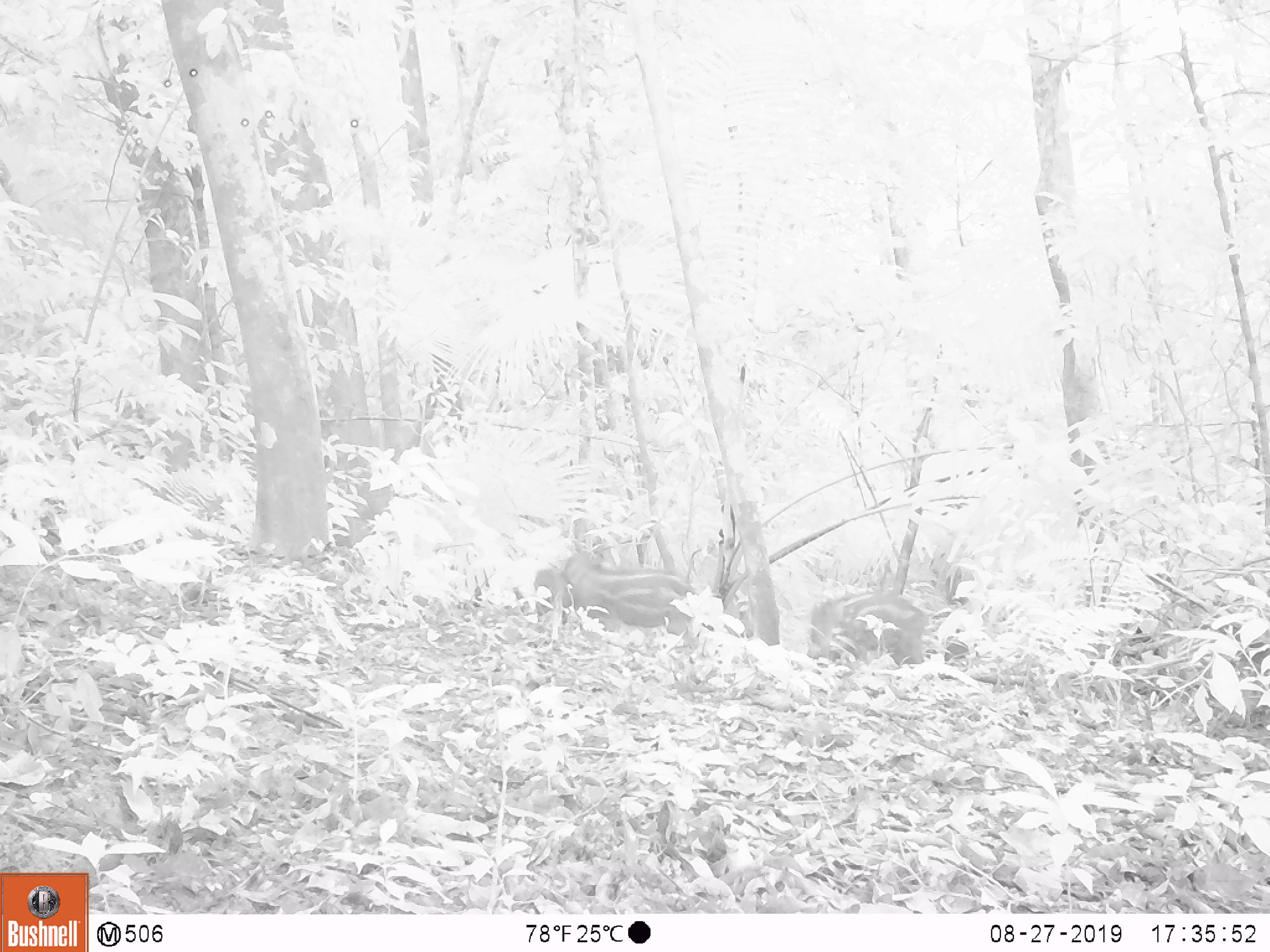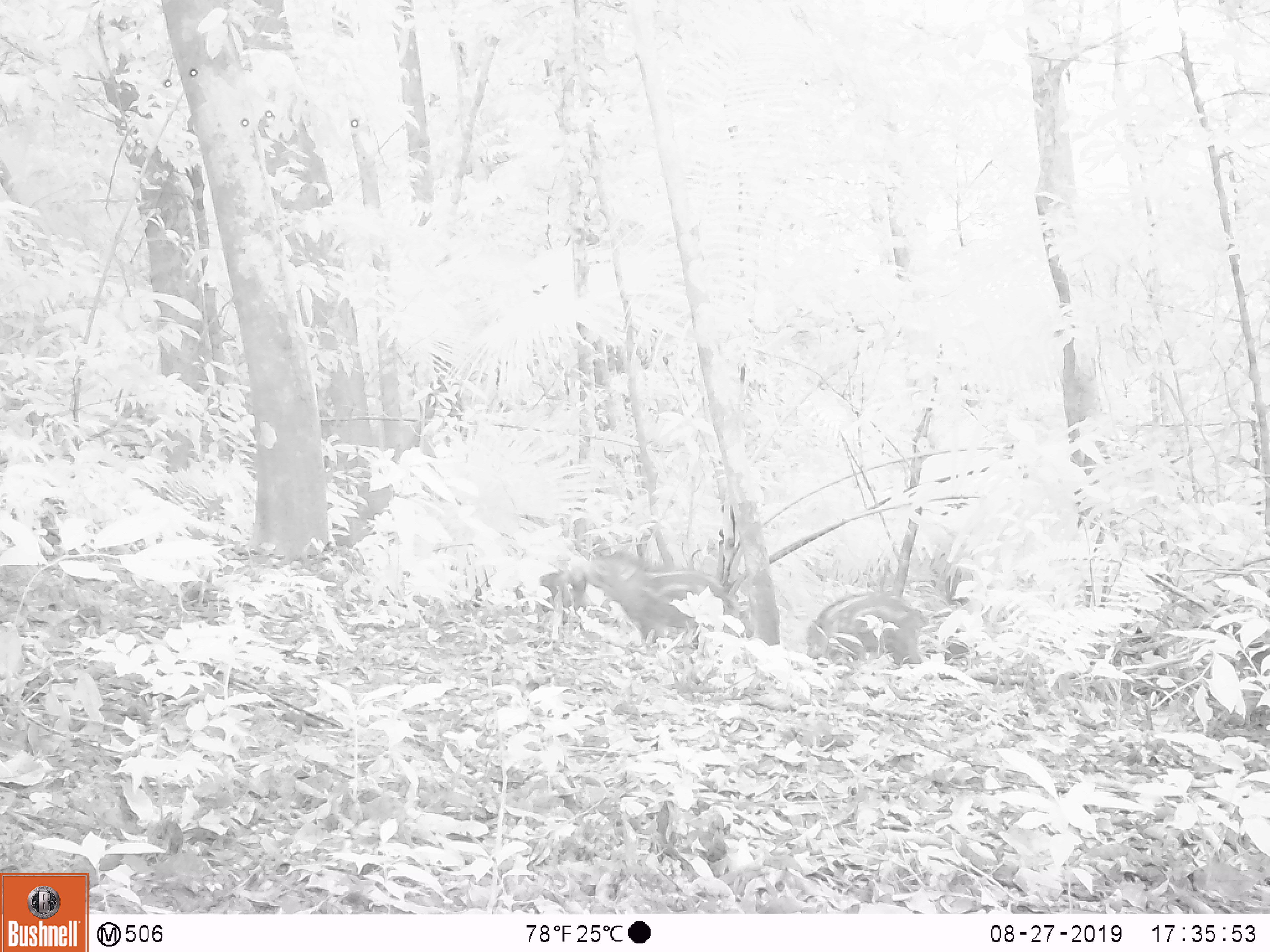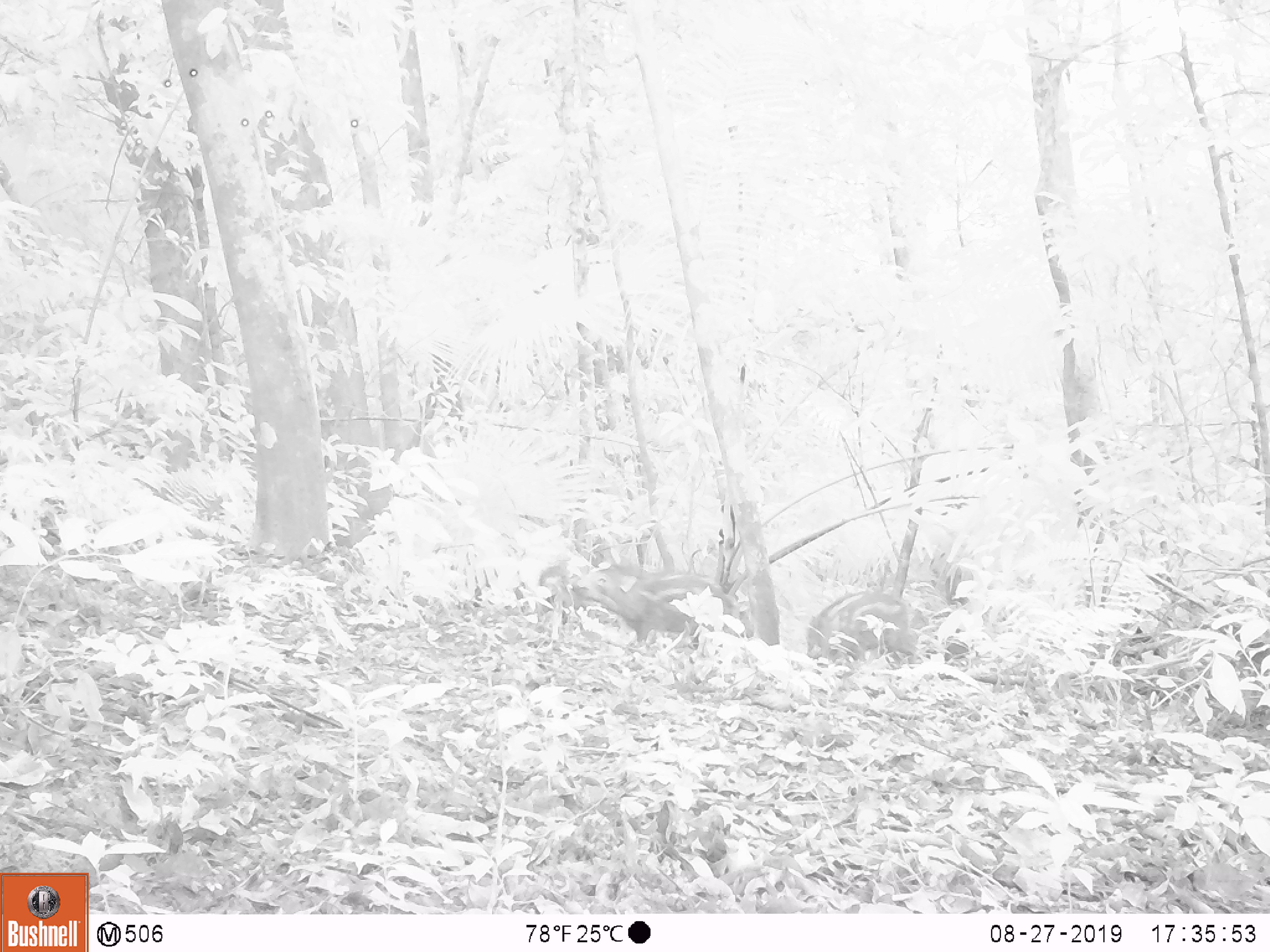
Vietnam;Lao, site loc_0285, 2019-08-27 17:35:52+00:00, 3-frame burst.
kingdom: Animalia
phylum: Chordata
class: Mammalia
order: Artiodactyla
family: Suidae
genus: Sus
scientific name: Sus scrofa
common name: eurasian wild pig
Eurasian wild pig (Sus scrofa). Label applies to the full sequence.